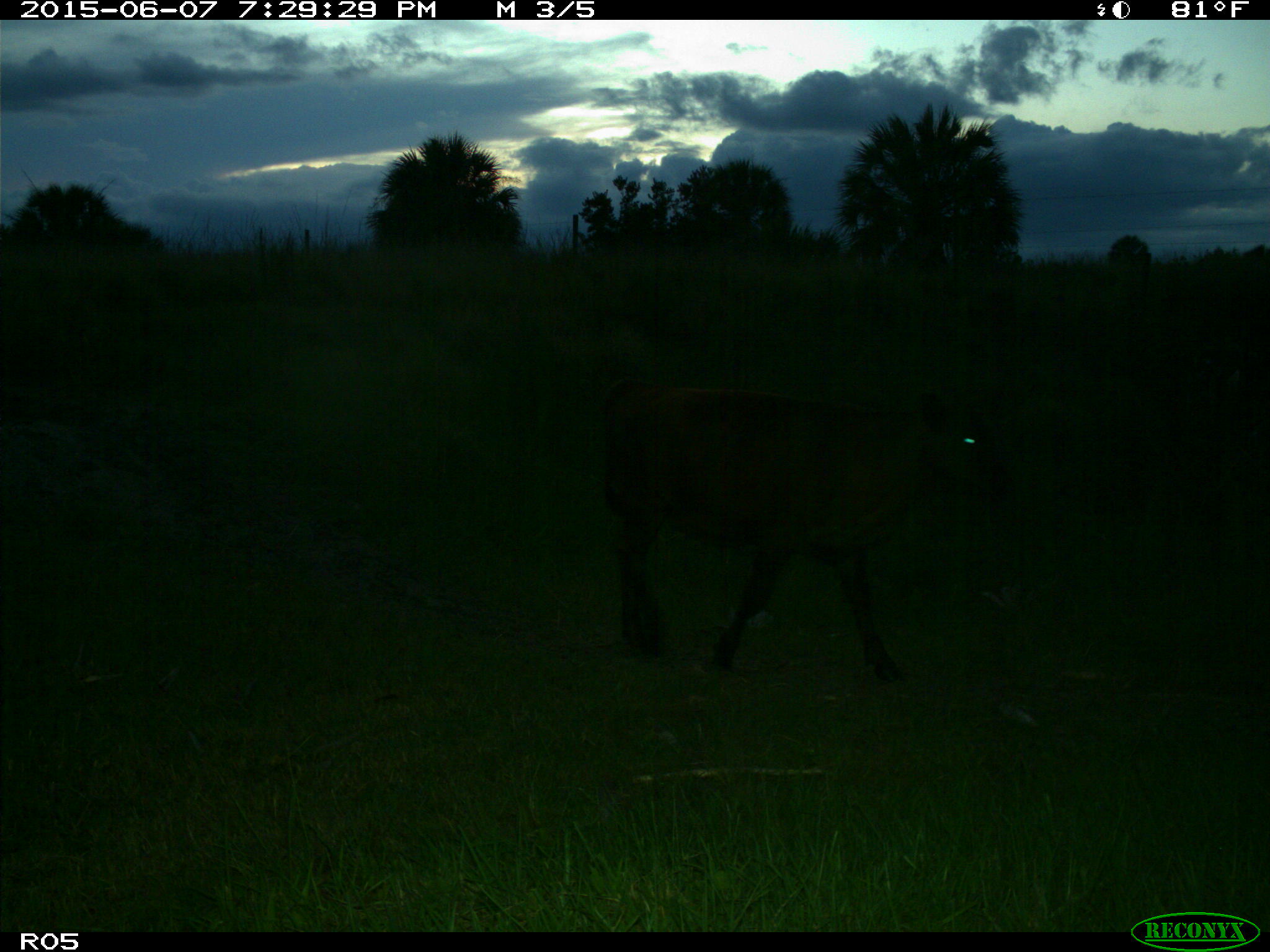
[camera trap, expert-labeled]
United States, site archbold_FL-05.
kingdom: Animalia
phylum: Chordata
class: Mammalia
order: Artiodactyla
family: Bovidae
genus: Bos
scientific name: Bos taurus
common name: domestic cow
Bos taurus (domestic cow).